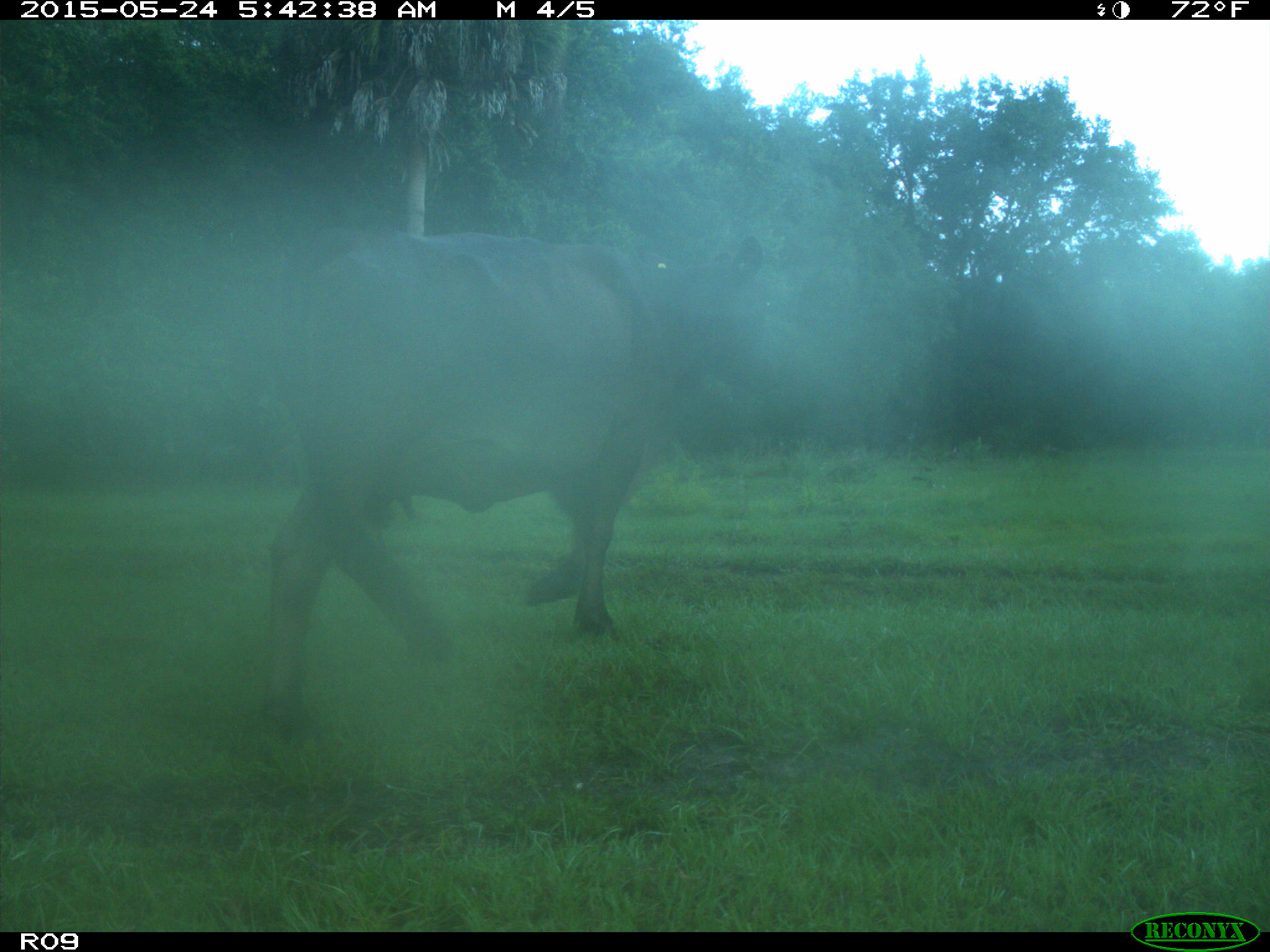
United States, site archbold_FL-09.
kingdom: Animalia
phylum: Chordata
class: Mammalia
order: Artiodactyla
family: Bovidae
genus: Bos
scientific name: Bos taurus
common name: domestic cow